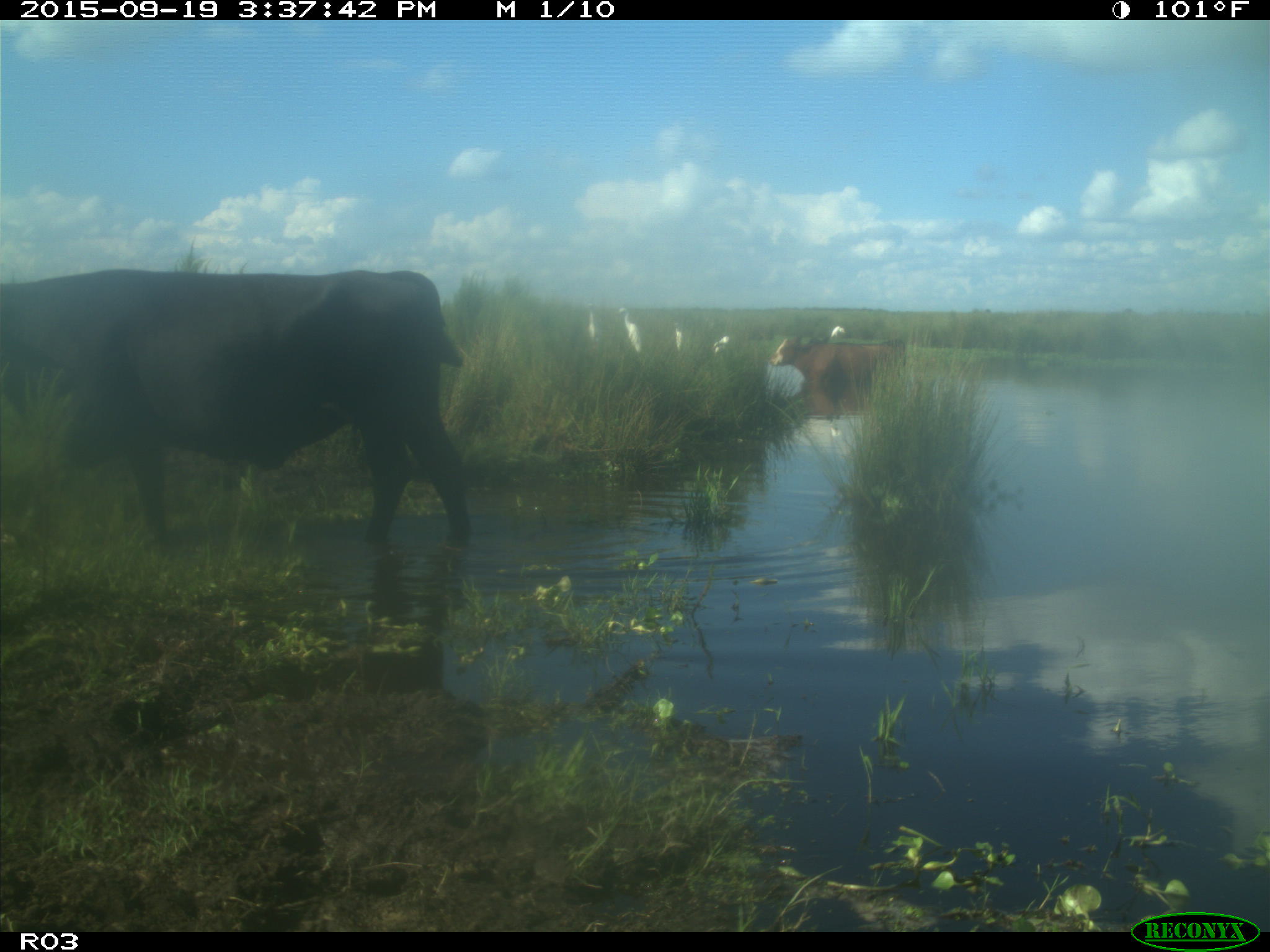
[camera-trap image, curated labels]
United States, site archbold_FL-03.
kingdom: Animalia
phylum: Chordata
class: Mammalia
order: Artiodactyla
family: Bovidae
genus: Bos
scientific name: Bos taurus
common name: domestic cow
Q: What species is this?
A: Bos taurus (domestic cow).